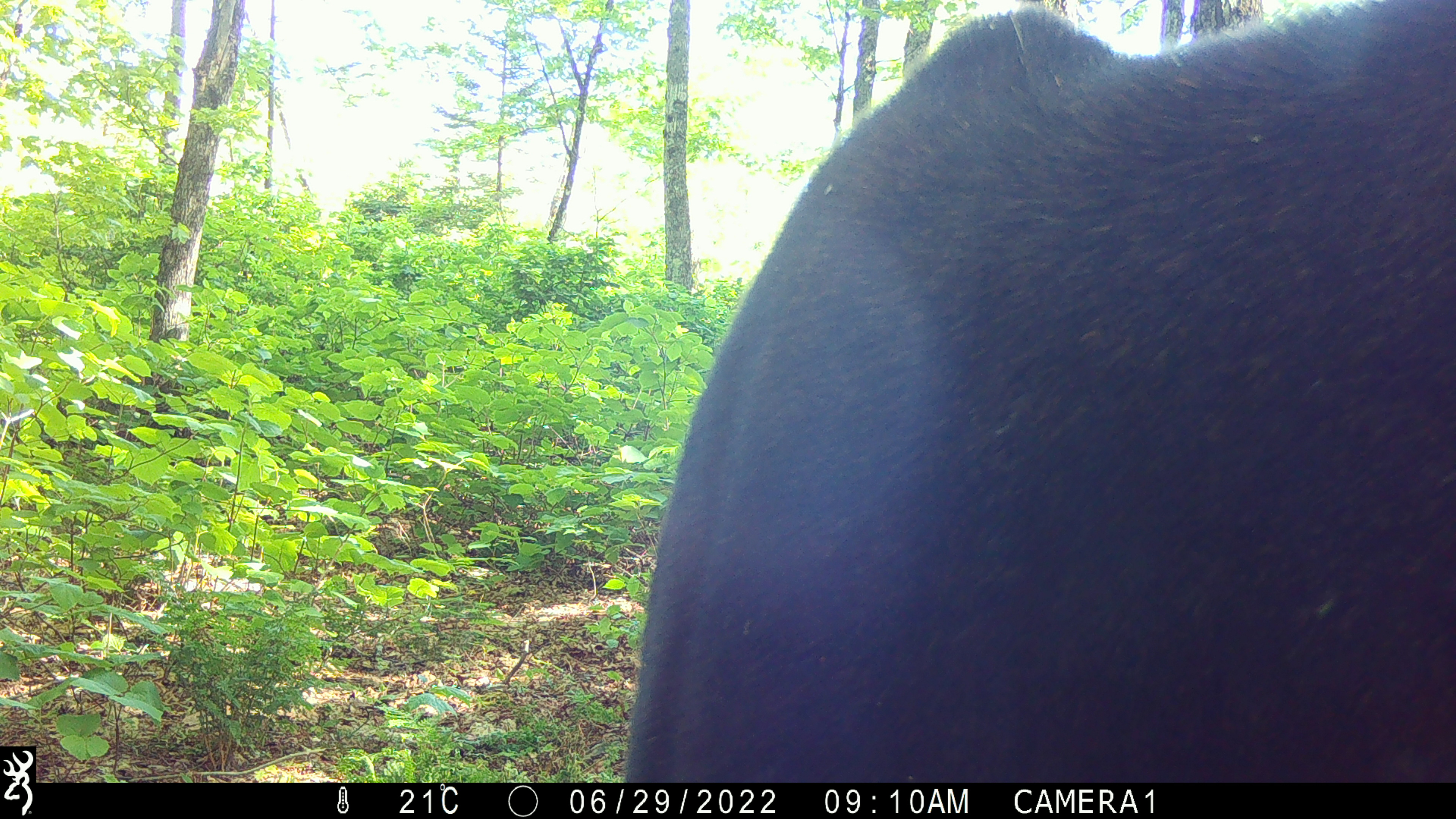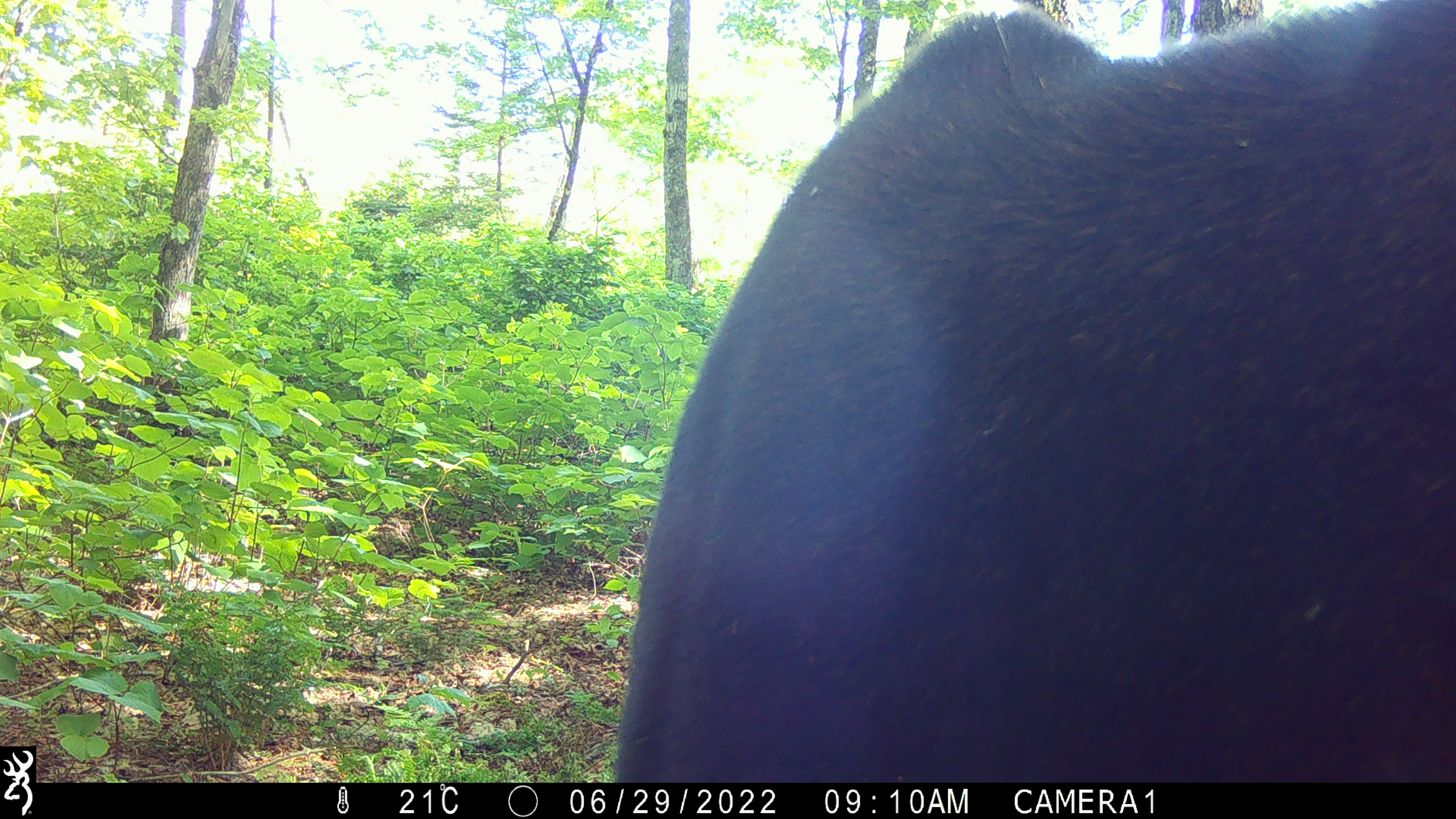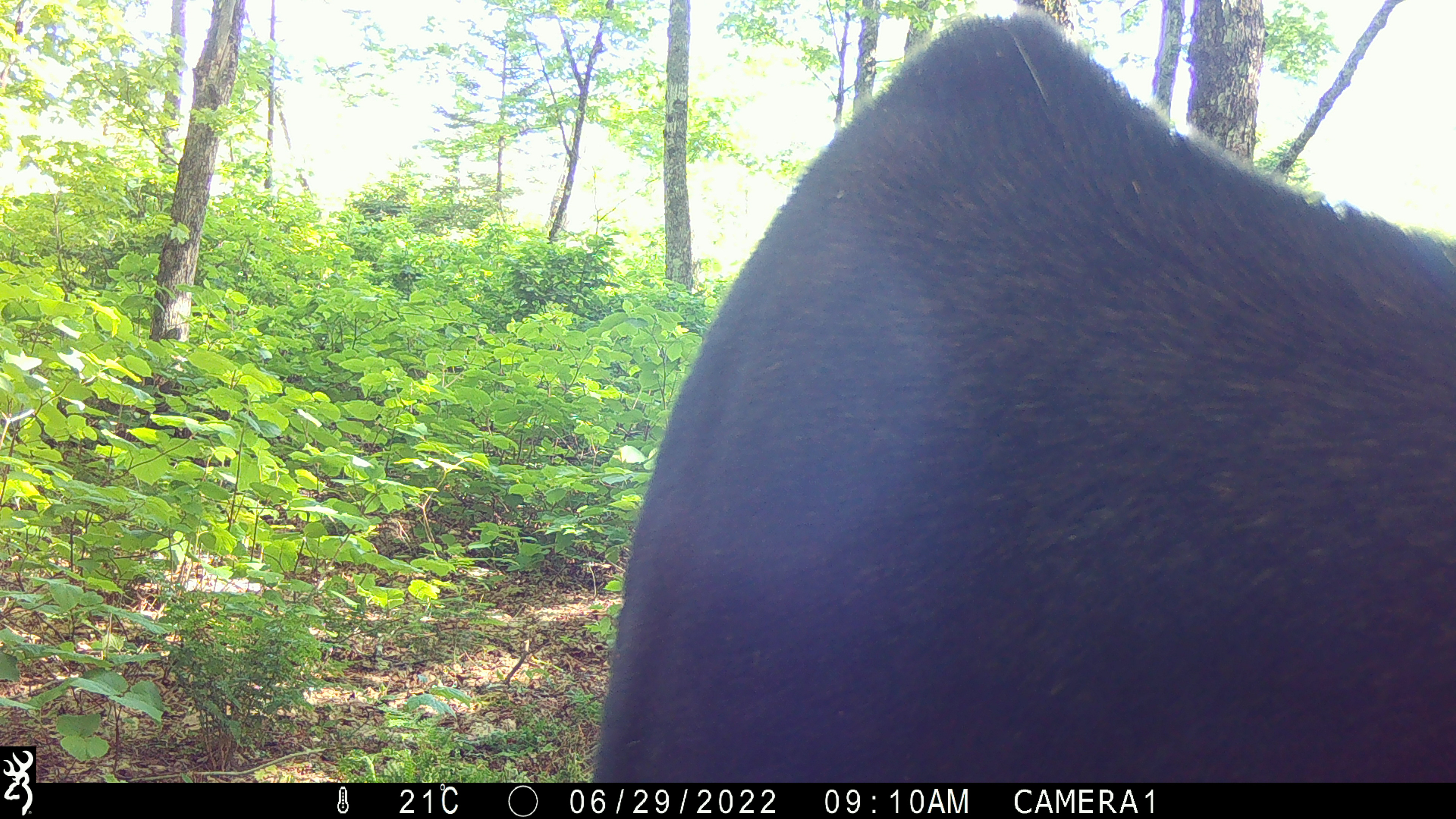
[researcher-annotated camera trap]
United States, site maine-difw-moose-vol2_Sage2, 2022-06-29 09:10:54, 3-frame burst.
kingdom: Animalia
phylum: Chordata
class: Mammalia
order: Artiodactyla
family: Cervidae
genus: Alces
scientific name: Alces alces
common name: moose